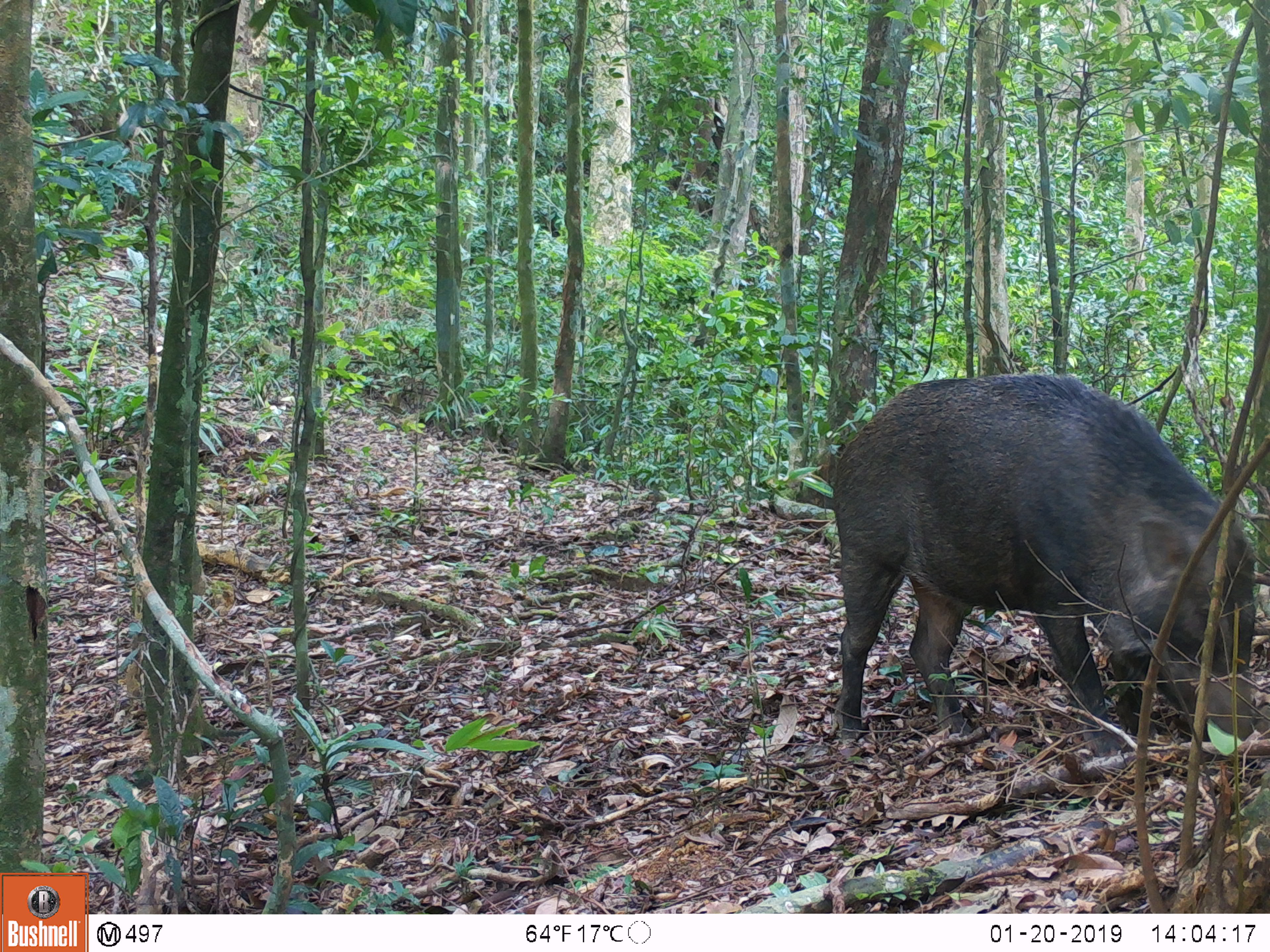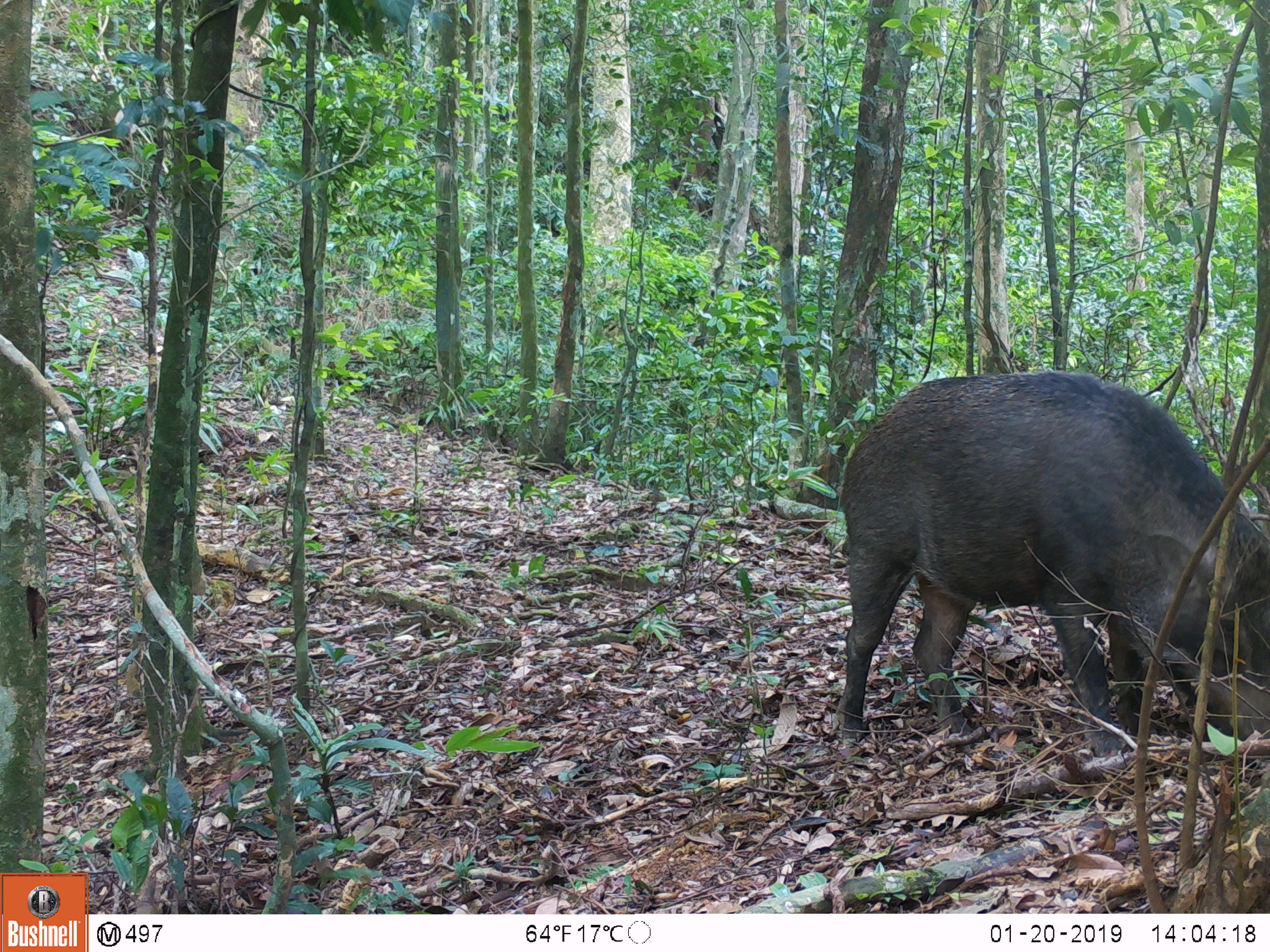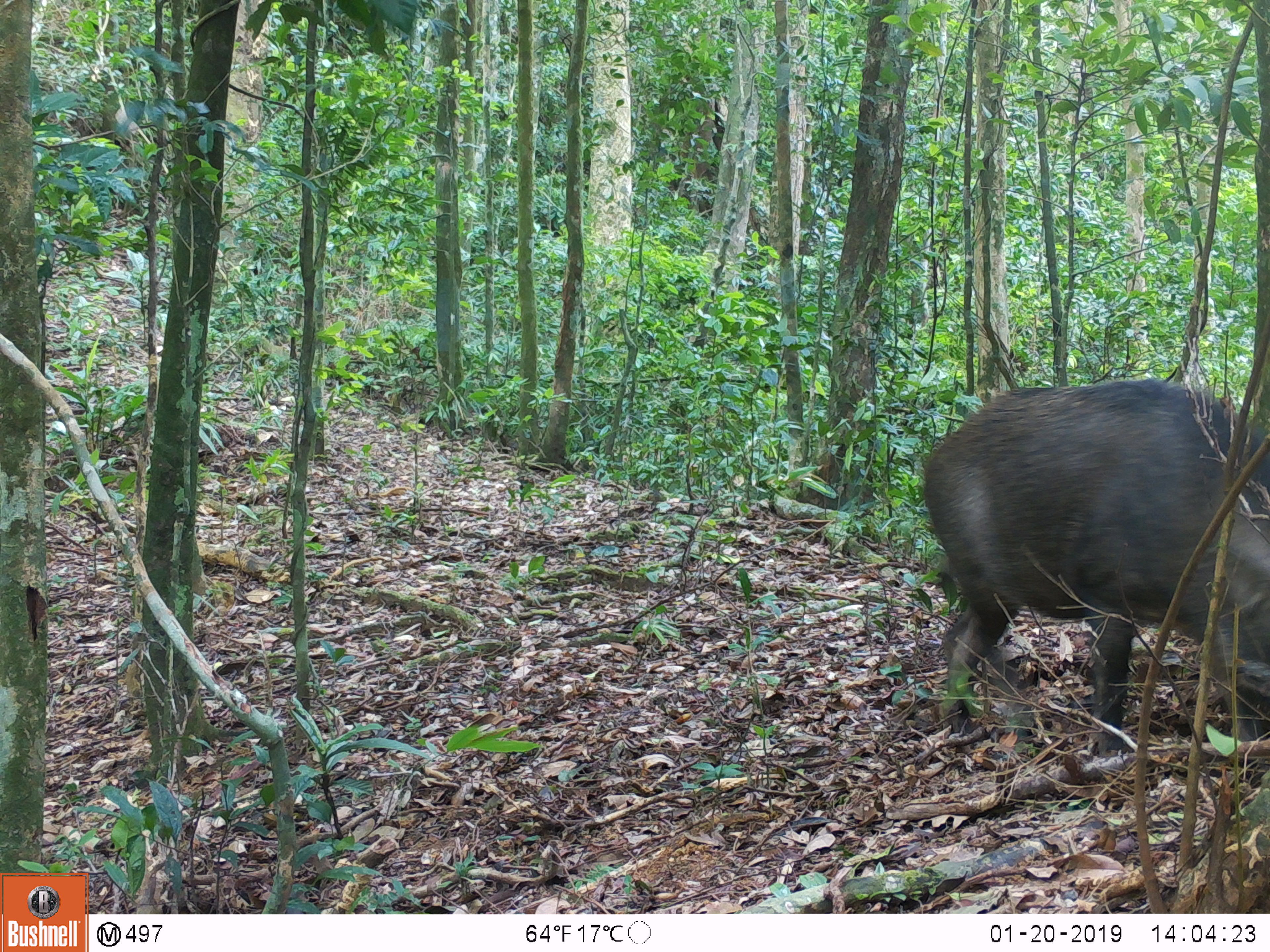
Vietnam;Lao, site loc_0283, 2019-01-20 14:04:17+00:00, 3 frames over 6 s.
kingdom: Animalia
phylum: Chordata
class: Mammalia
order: Artiodactyla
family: Suidae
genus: Sus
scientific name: Sus scrofa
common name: eurasian wild pig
Eurasian wild pig (Sus scrofa). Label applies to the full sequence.